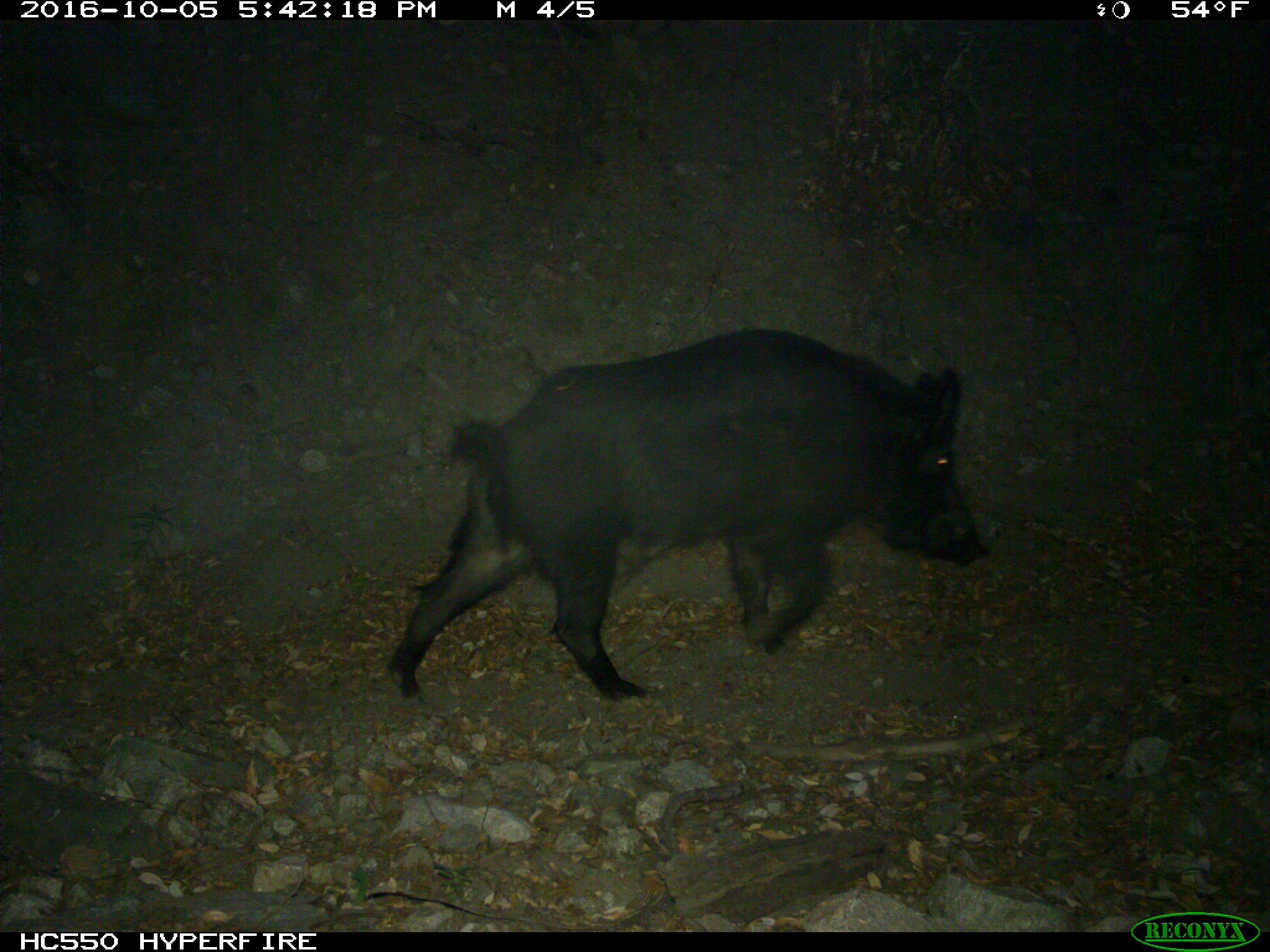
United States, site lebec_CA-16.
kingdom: Animalia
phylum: Chordata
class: Mammalia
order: Artiodactyla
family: Suidae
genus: Sus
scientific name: Sus scrofa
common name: wild boar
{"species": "Sus scrofa (wild boar)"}